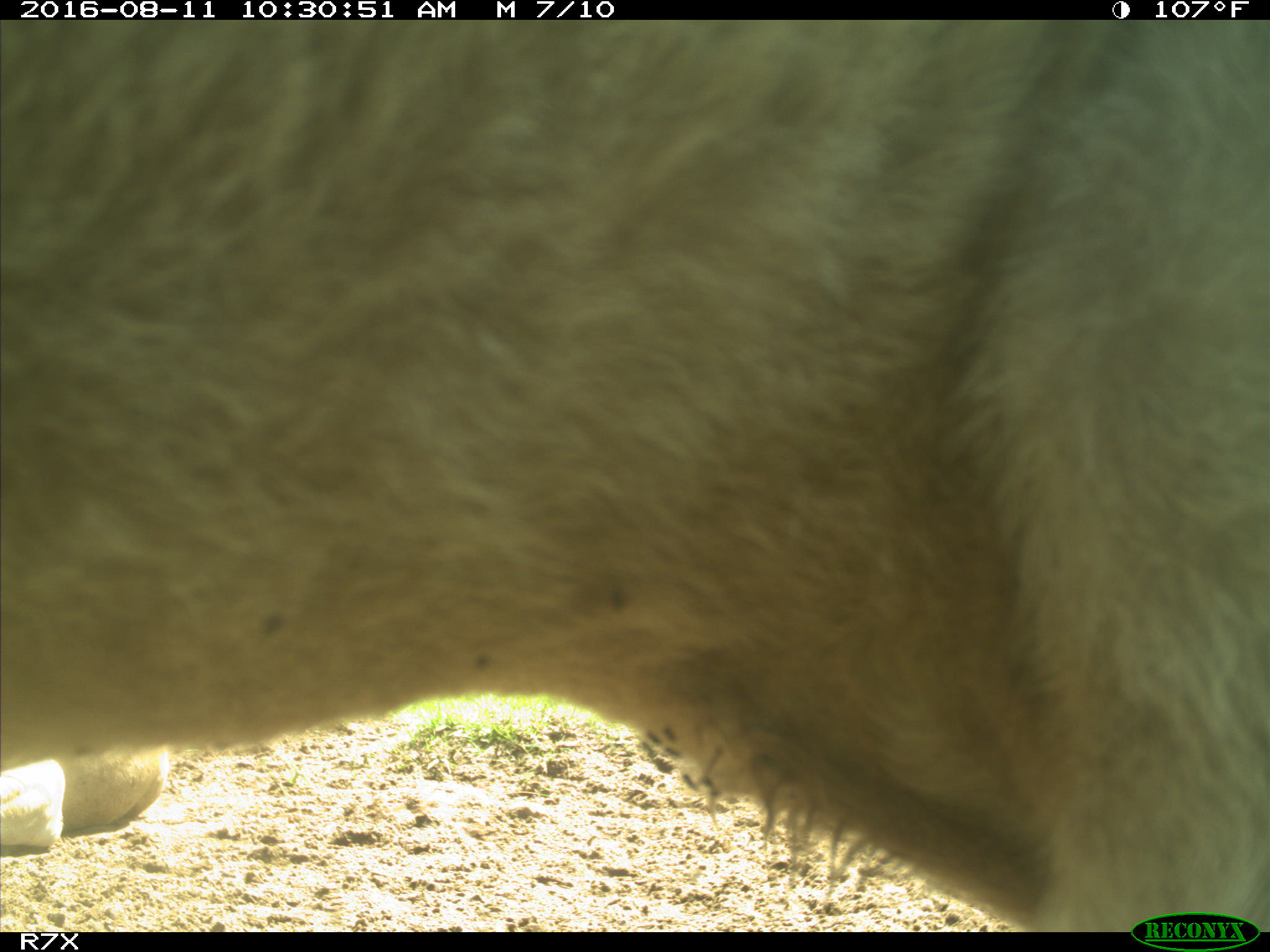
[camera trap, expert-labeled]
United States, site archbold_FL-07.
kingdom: Animalia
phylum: Chordata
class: Mammalia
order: Artiodactyla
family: Bovidae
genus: Bos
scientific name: Bos taurus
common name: domestic cow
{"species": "Bos taurus (domestic cow)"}